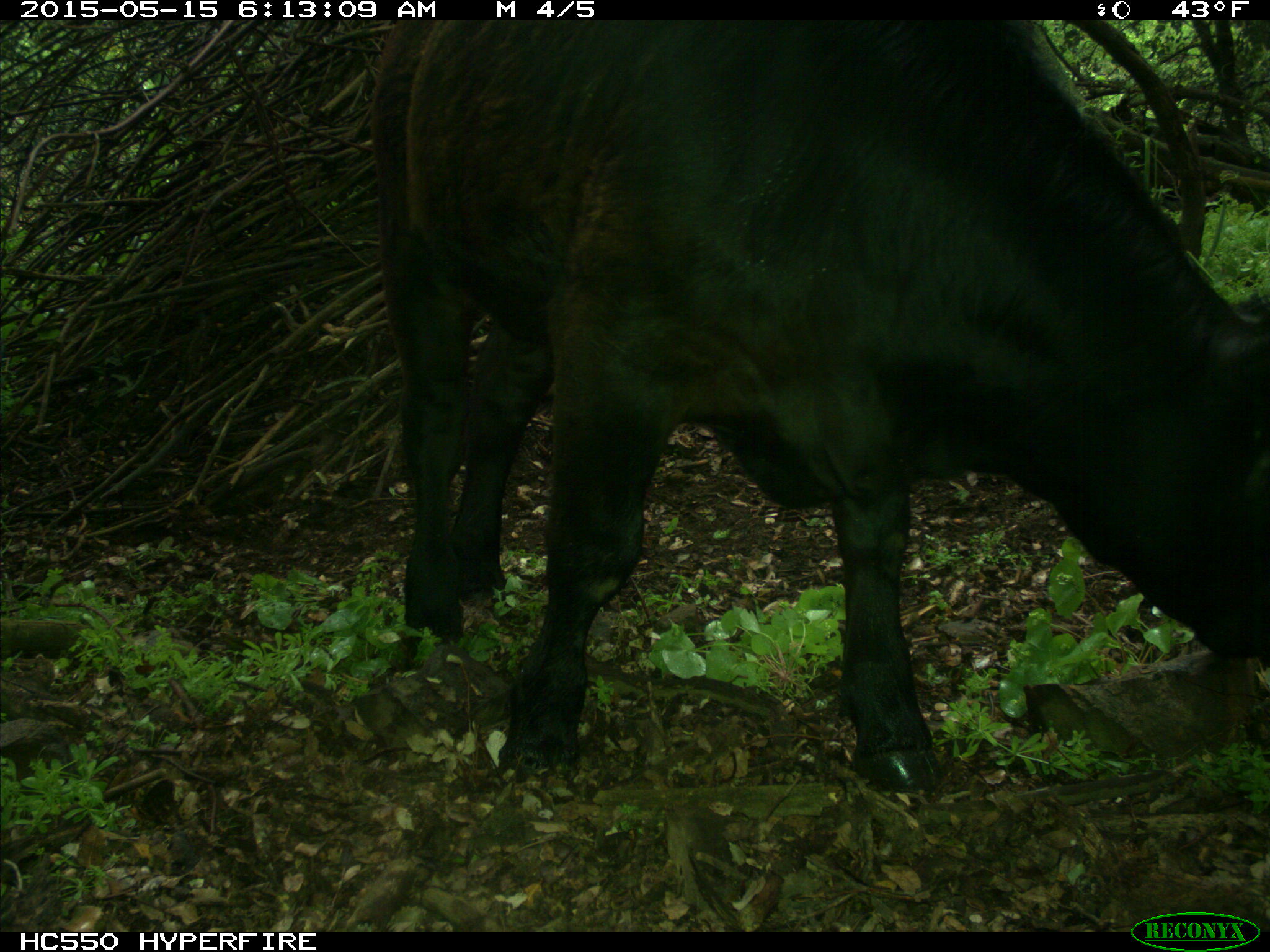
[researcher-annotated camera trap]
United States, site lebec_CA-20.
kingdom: Animalia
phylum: Chordata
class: Mammalia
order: Artiodactyla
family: Bovidae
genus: Bos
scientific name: Bos taurus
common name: domestic cow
Bos taurus (domestic cow).